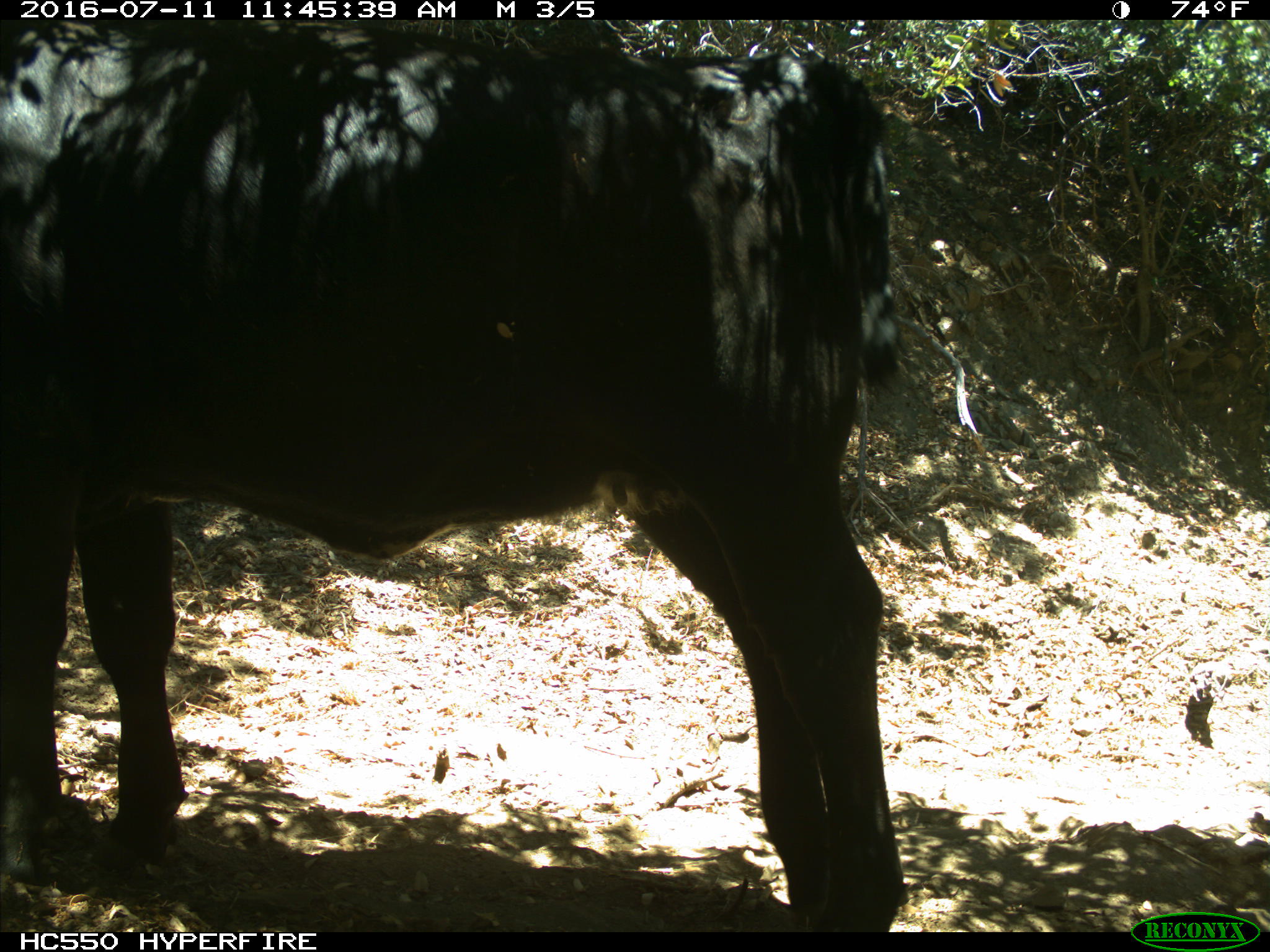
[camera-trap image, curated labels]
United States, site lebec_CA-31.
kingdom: Animalia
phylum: Chordata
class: Mammalia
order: Artiodactyla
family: Bovidae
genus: Bos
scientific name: Bos taurus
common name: domestic cow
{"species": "Bos taurus (domestic cow)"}